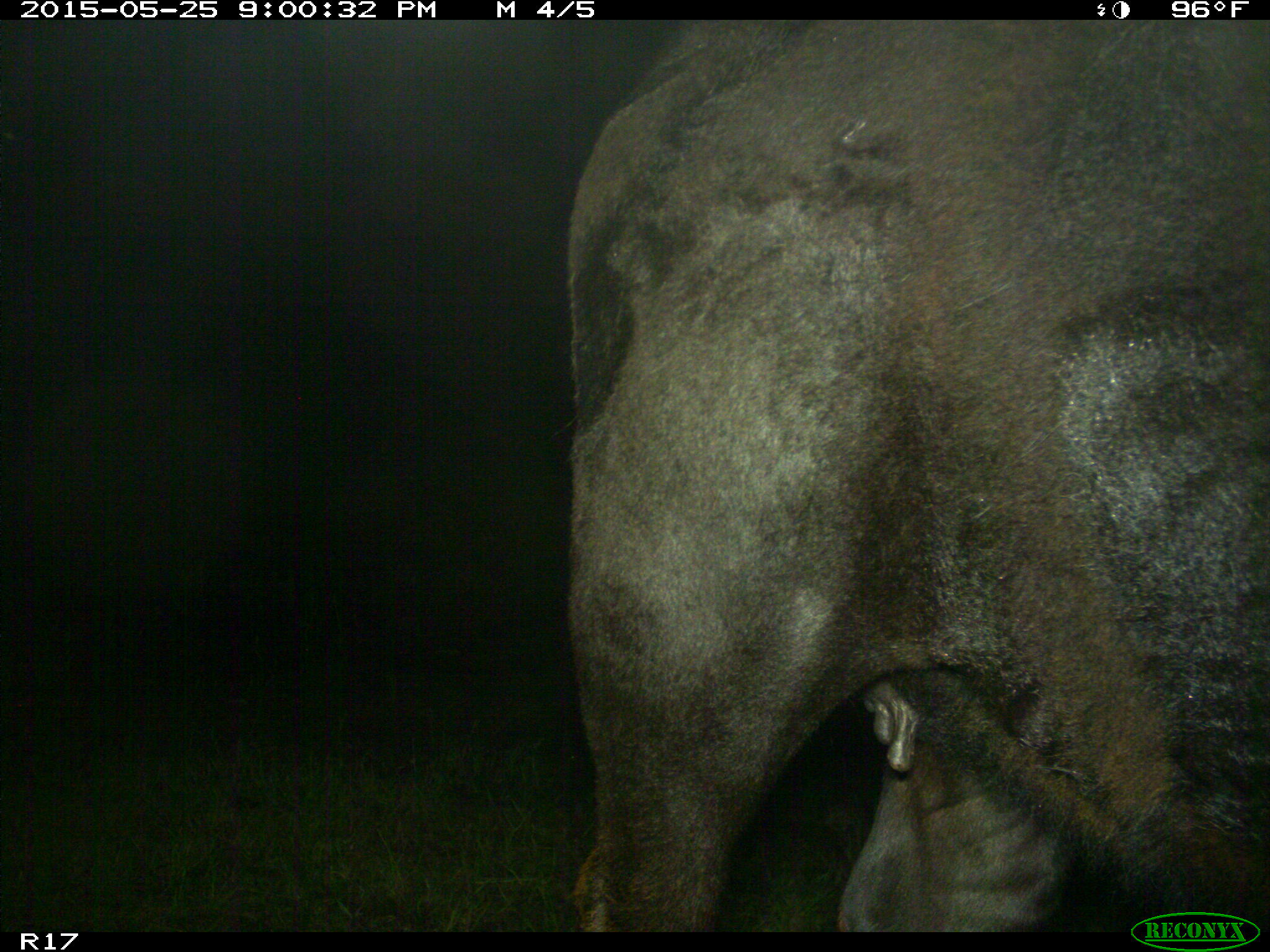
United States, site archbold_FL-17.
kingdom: Animalia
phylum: Chordata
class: Mammalia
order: Artiodactyla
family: Bovidae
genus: Bos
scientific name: Bos taurus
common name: domestic cow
Bos taurus (domestic cow).